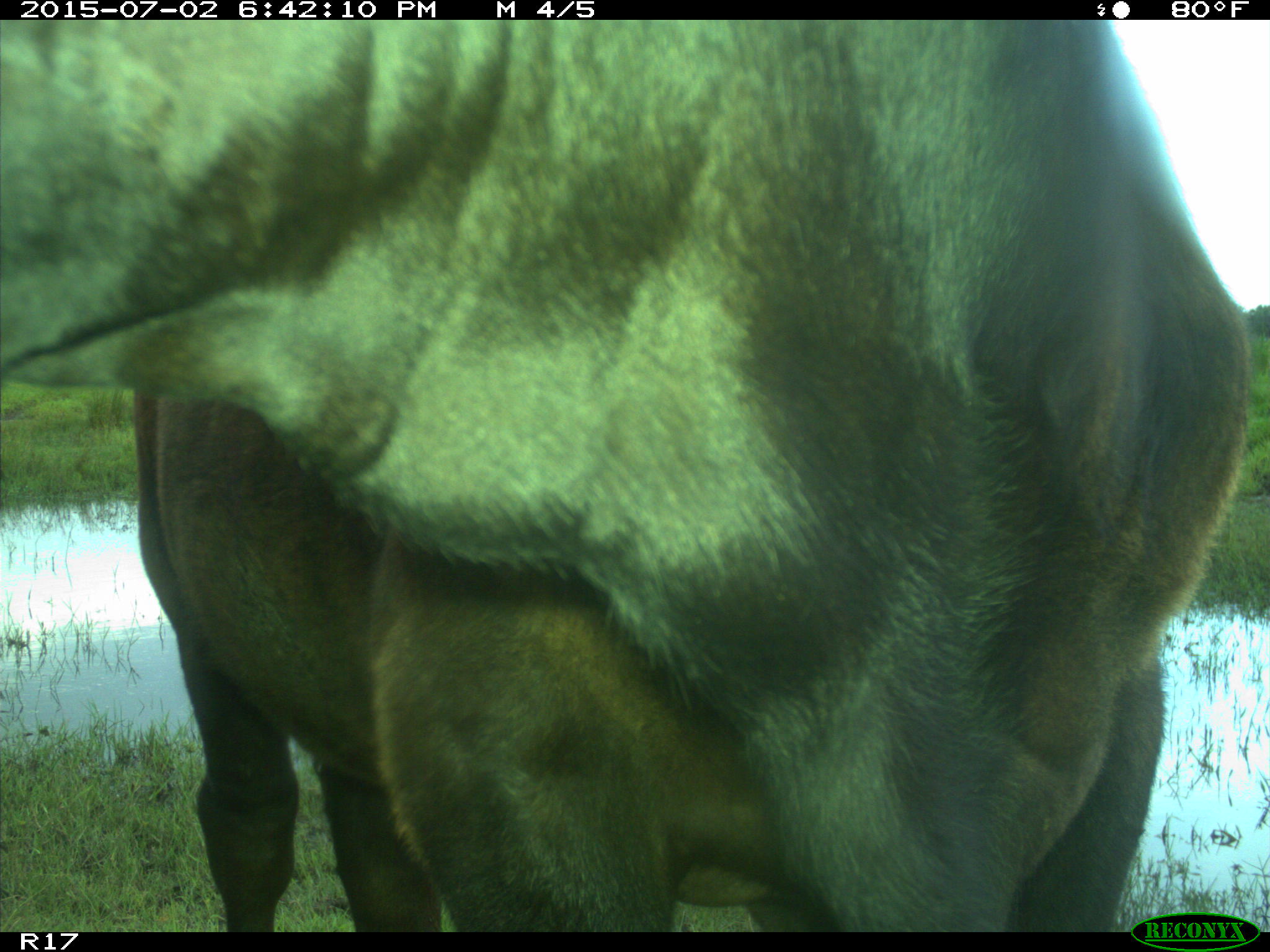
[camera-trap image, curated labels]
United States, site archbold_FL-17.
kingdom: Animalia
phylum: Chordata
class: Mammalia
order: Artiodactyla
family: Bovidae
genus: Bos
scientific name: Bos taurus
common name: domestic cow